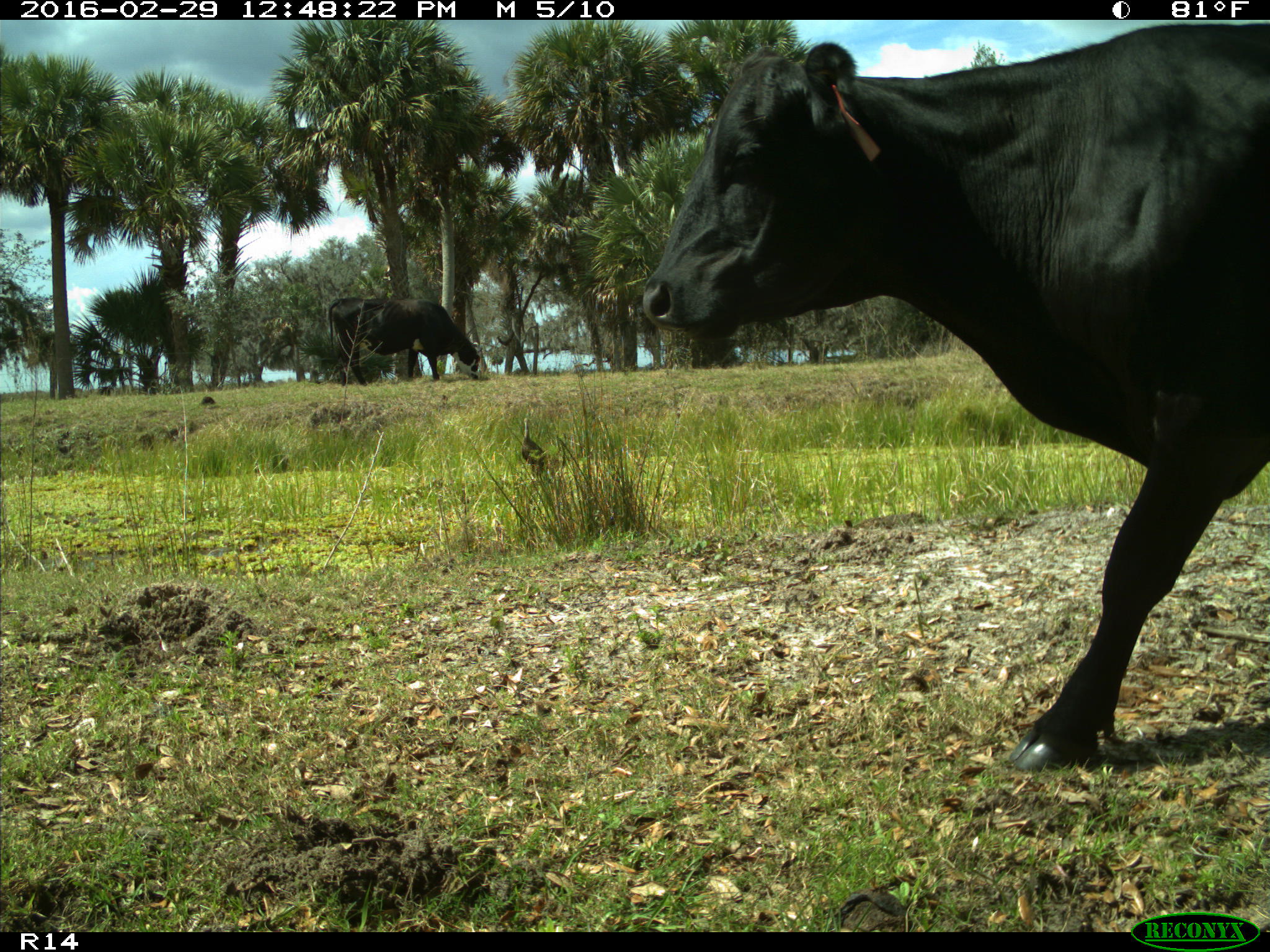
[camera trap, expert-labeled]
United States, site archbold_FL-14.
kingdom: Animalia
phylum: Chordata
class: Mammalia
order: Artiodactyla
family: Bovidae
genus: Bos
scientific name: Bos taurus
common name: domestic cow